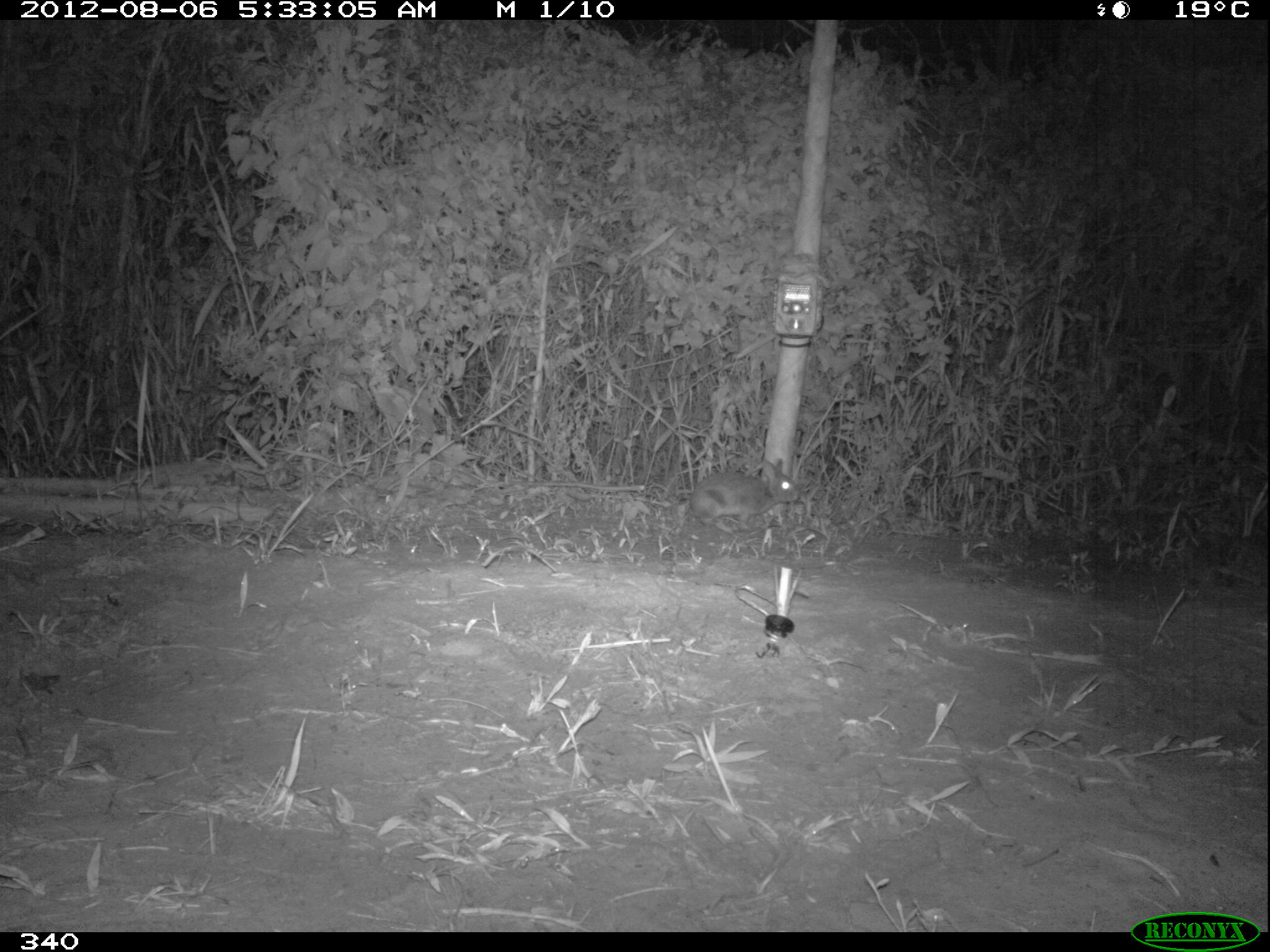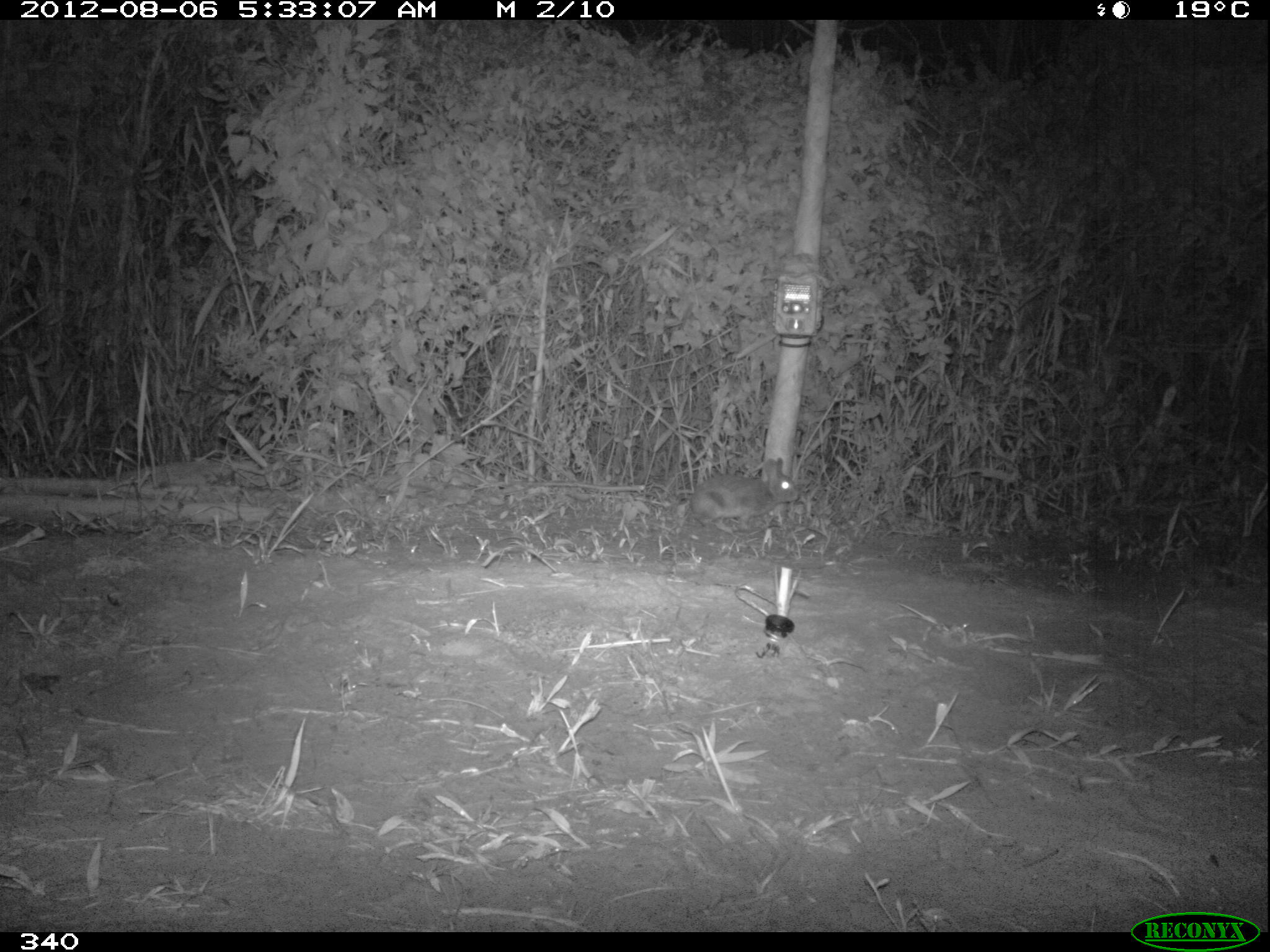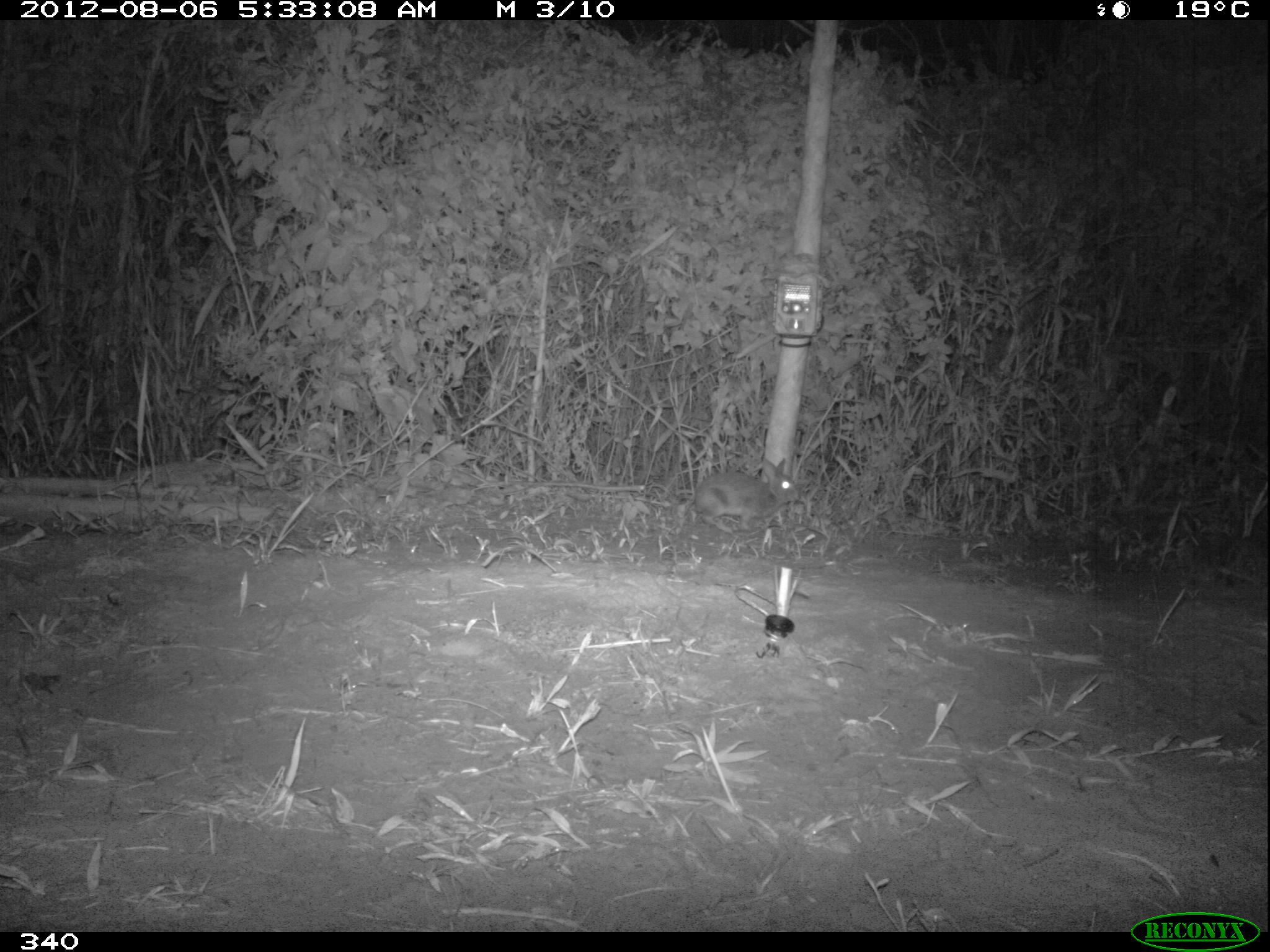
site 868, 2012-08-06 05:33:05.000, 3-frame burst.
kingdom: Animalia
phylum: Chordata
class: Mammalia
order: Lagomorpha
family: Leporidae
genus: Sylvilagus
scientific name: Sylvilagus brasiliensis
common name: tapeti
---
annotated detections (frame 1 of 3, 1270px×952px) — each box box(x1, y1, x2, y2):
sylvilagus brasiliensis: box(688, 456, 799, 533)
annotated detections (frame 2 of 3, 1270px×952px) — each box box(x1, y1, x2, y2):
sylvilagus brasiliensis: box(688, 455, 799, 530)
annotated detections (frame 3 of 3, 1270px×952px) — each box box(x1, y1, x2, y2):
sylvilagus brasiliensis: box(690, 458, 801, 536)